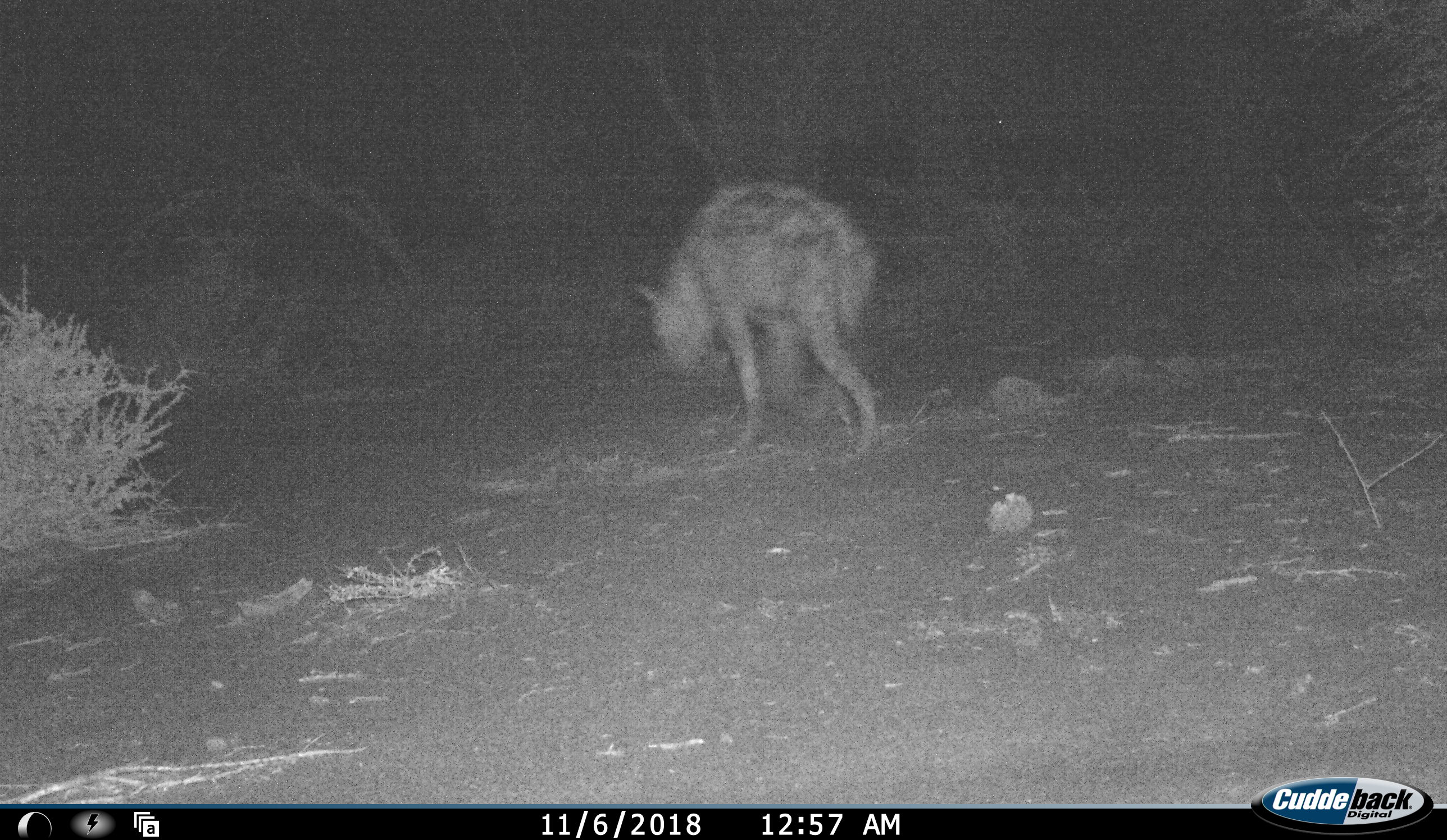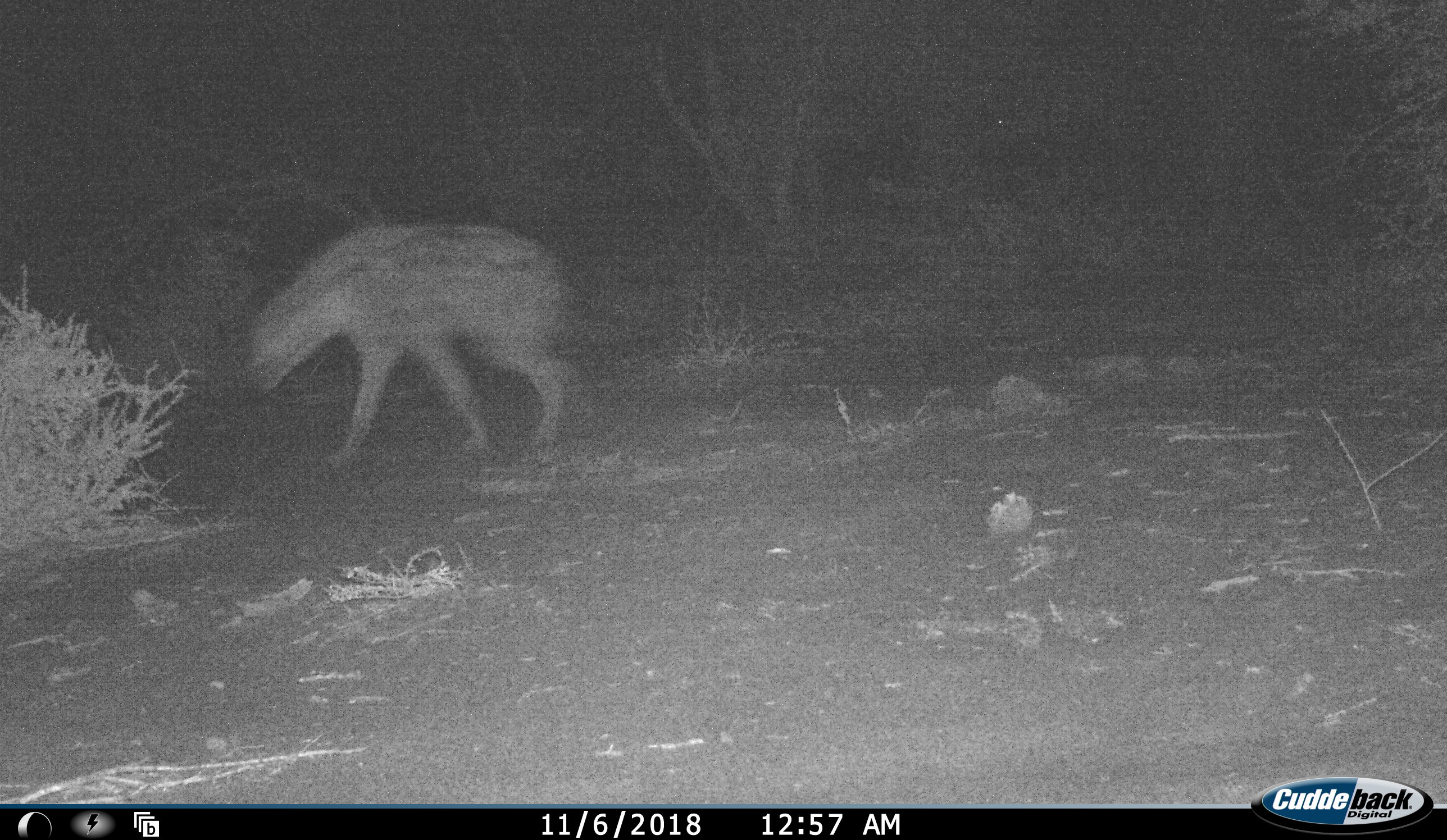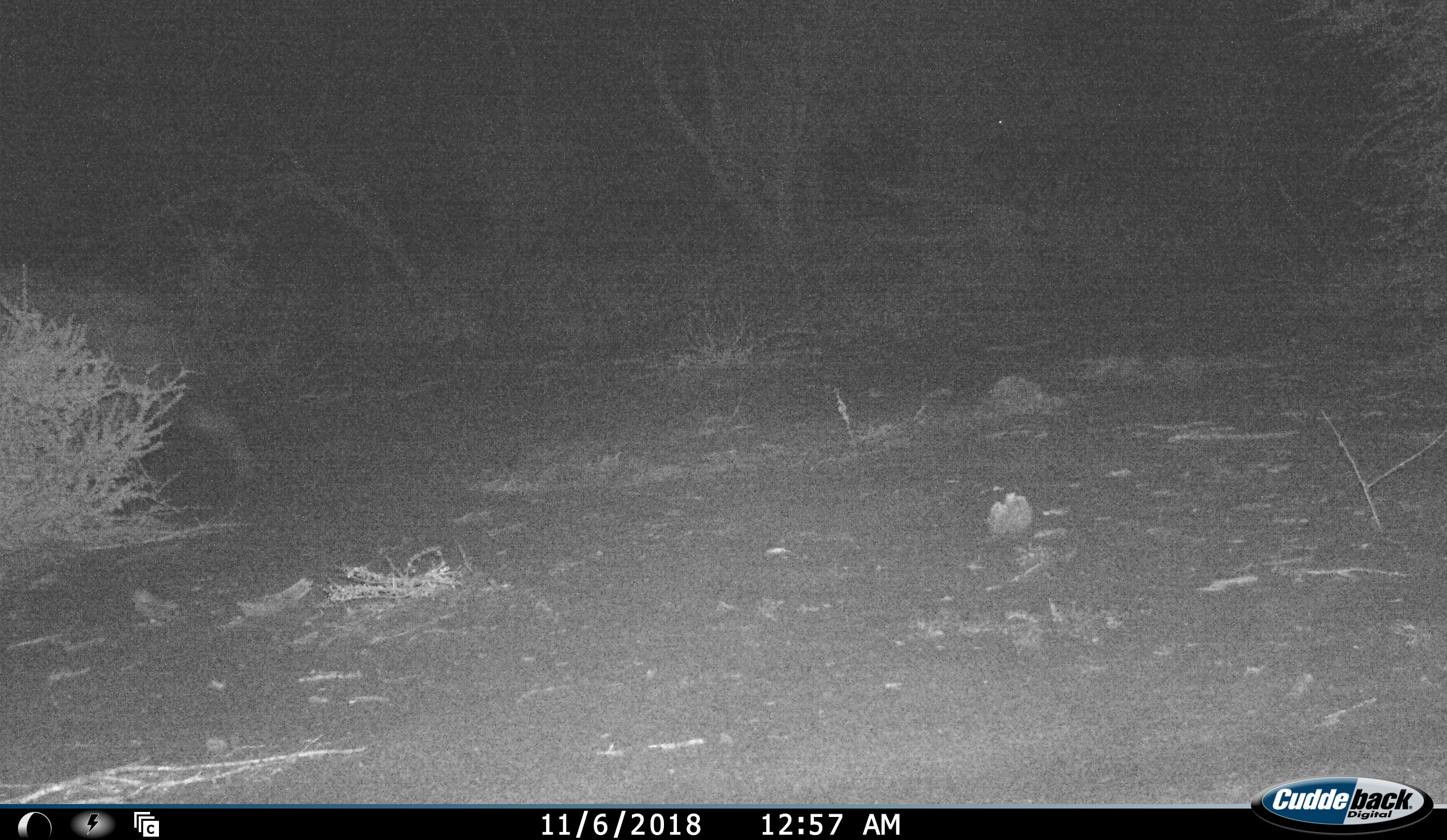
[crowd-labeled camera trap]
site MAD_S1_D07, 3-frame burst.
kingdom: Animalia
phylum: Chordata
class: Mammalia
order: Carnivora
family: Hyaenidae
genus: Crocuta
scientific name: Crocuta crocuta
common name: spotted hyena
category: hyenaspotted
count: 1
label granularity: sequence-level